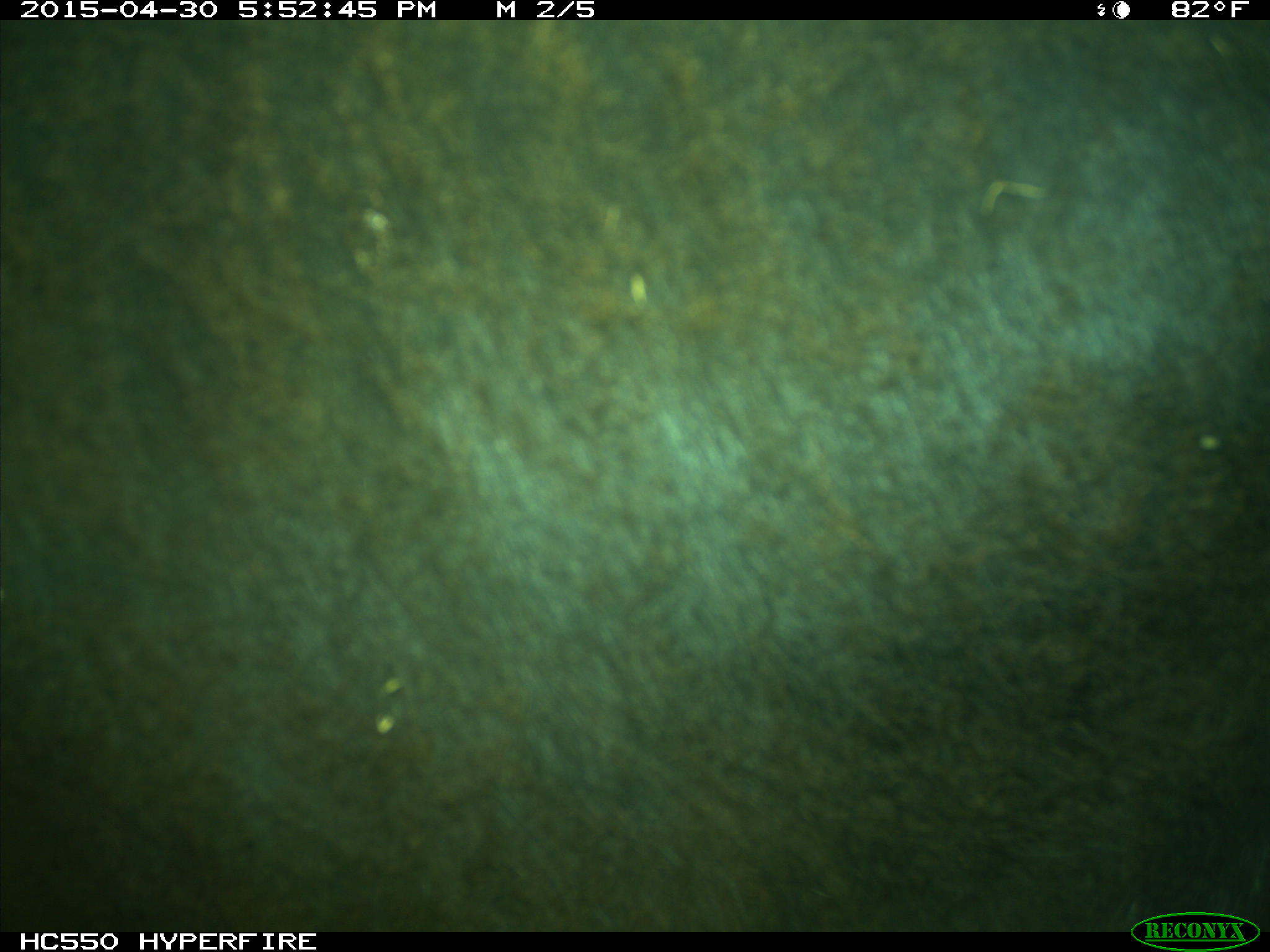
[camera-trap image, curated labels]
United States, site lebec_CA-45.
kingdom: Animalia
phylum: Chordata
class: Mammalia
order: Artiodactyla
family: Bovidae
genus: Bos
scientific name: Bos taurus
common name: domestic cow